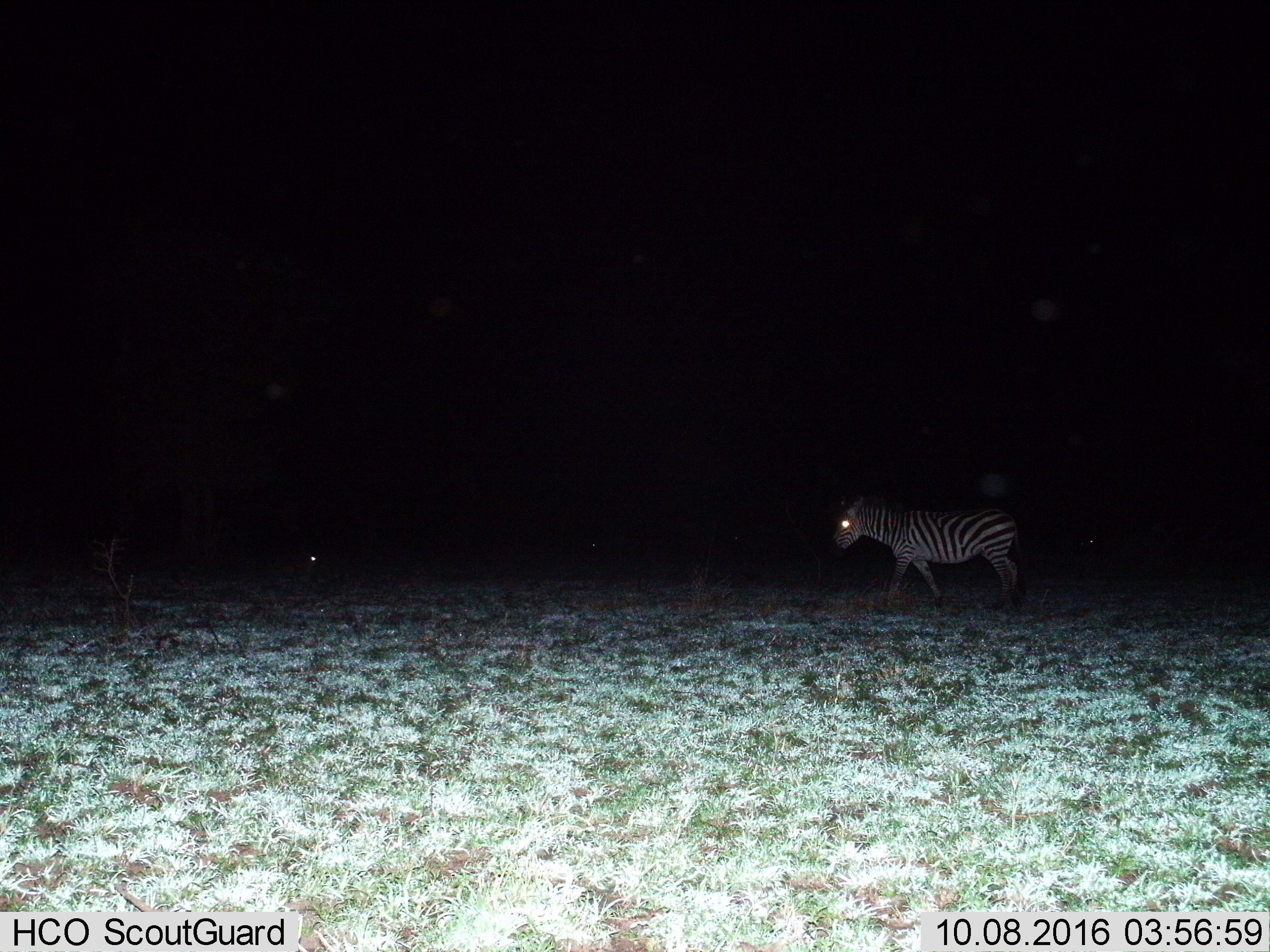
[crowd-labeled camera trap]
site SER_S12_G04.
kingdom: Animalia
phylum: Chordata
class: Mammalia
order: Perissodactyla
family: Equidae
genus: Equus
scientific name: Equus quagga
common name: plains zebra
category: zebraplains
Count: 1.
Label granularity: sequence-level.